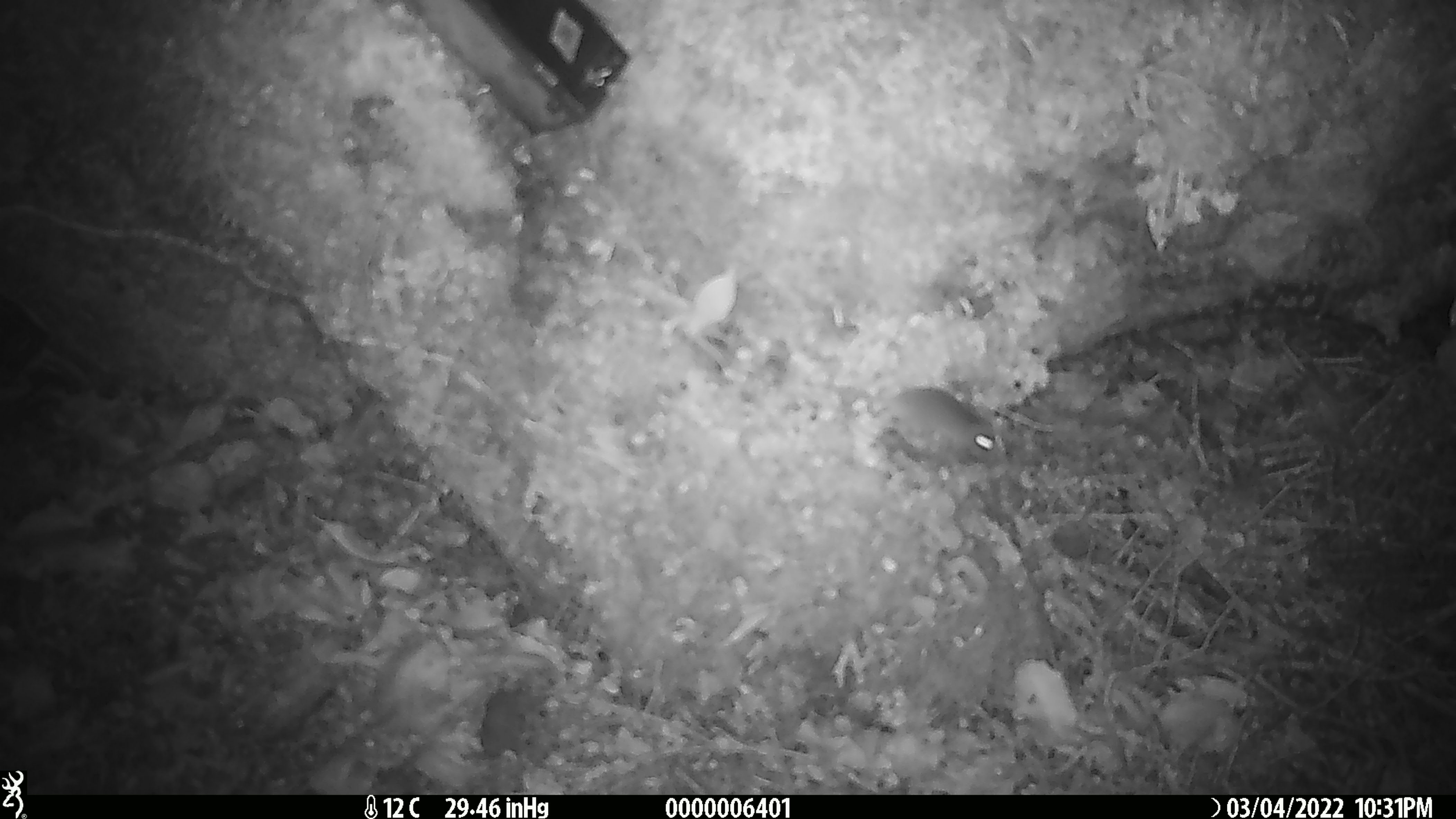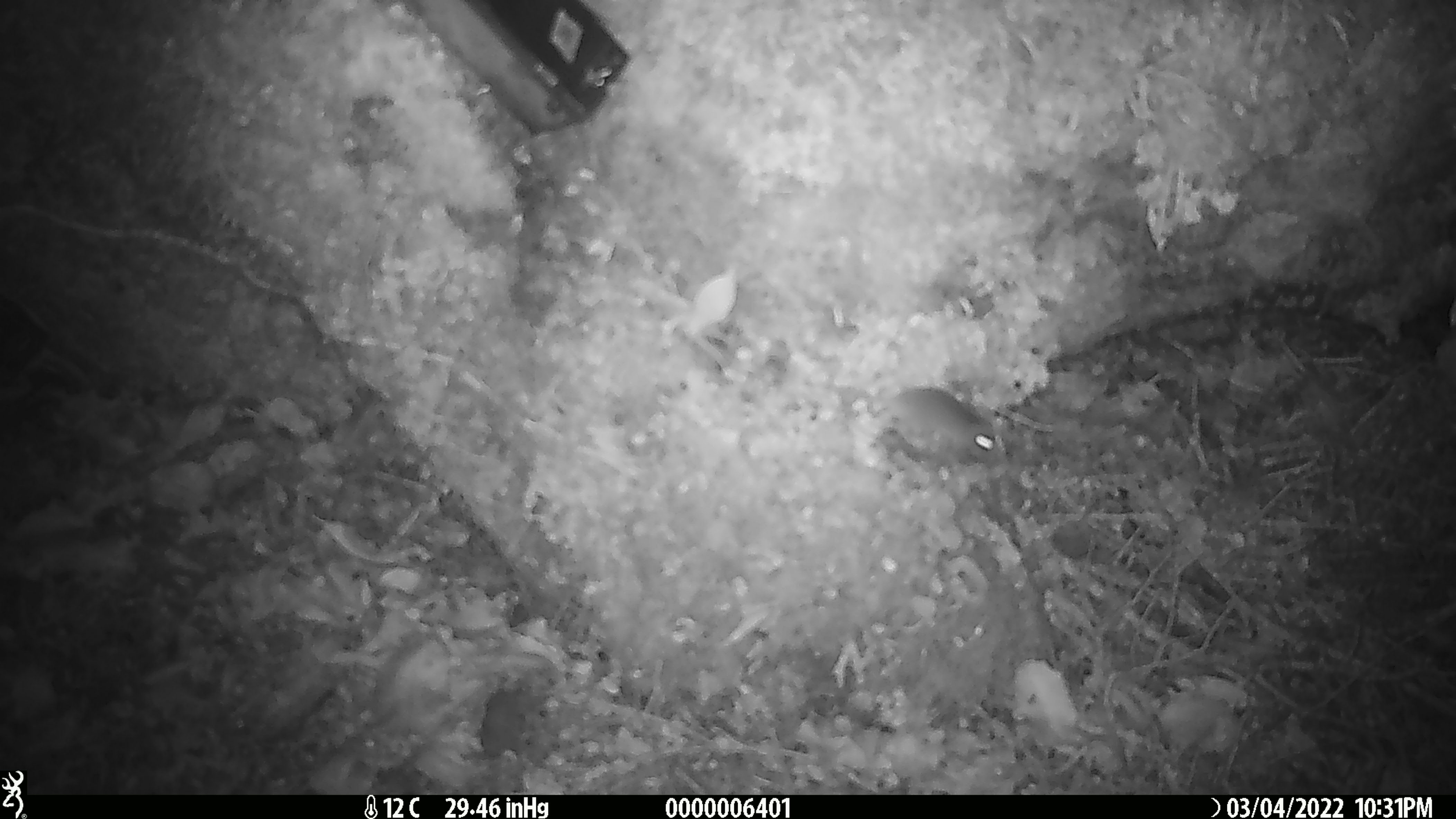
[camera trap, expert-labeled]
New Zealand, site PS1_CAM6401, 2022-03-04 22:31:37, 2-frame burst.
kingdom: Animalia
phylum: Chordata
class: Mammalia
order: Rodentia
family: Muridae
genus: Mus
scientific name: Mus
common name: mouse